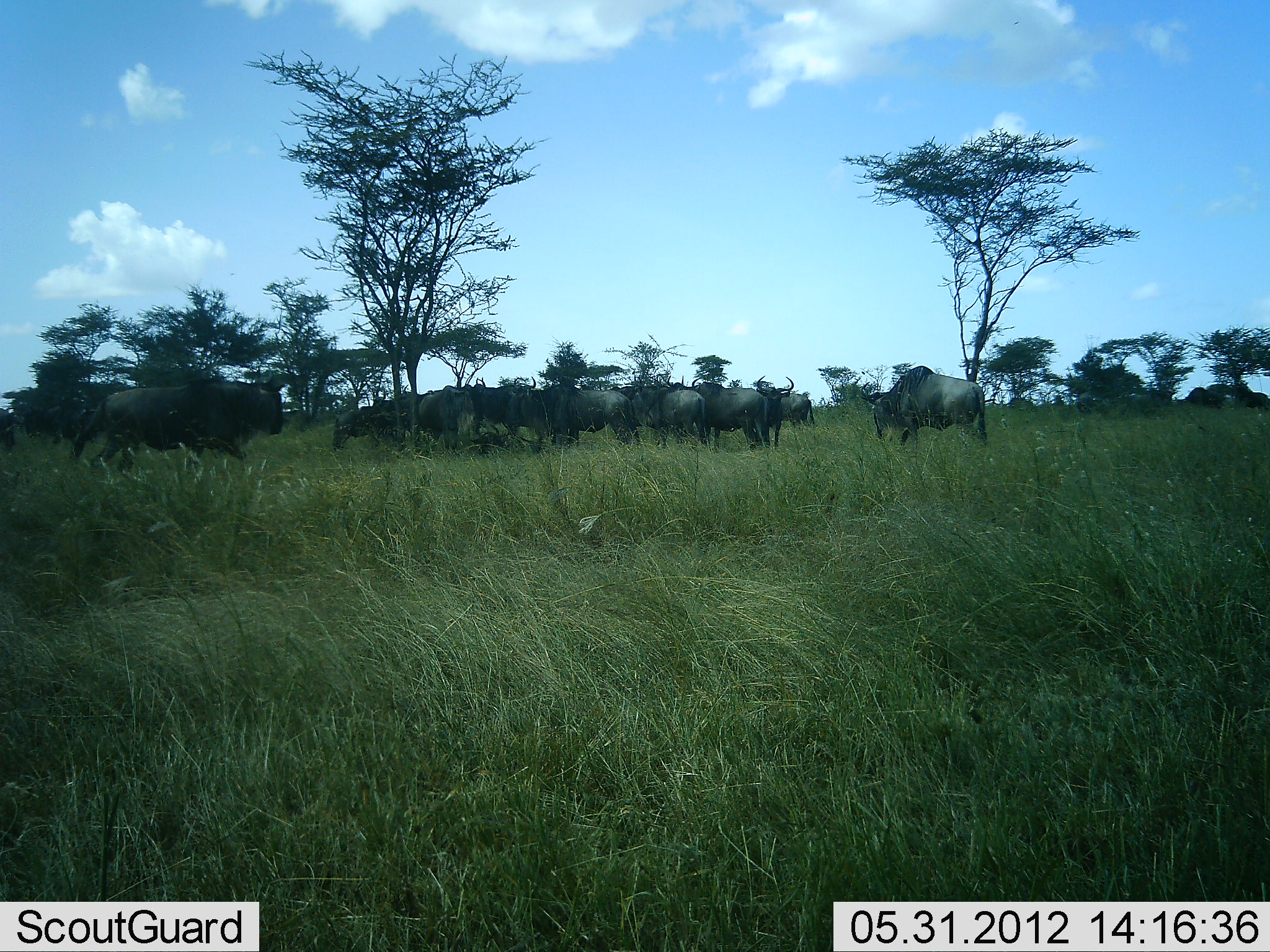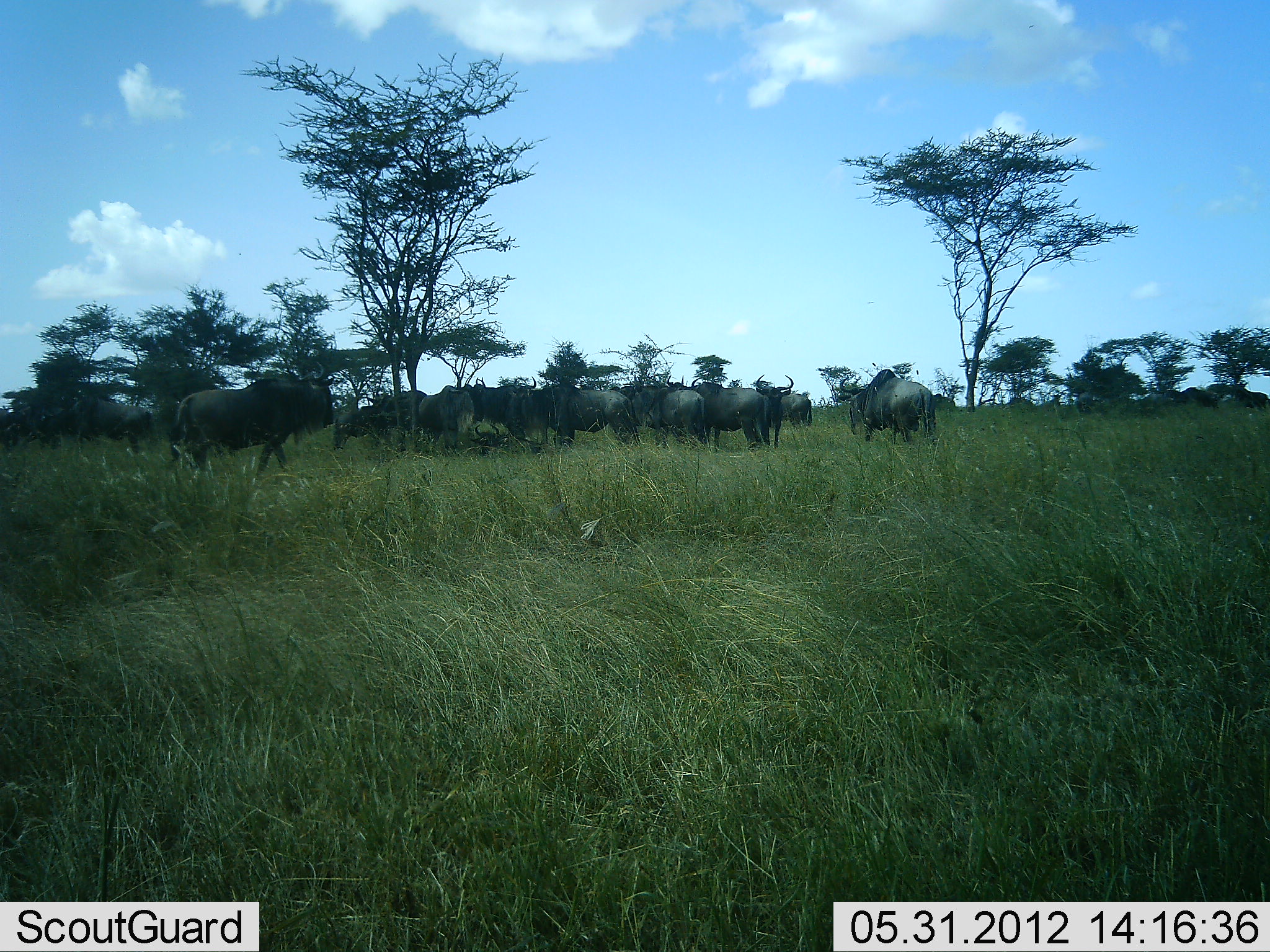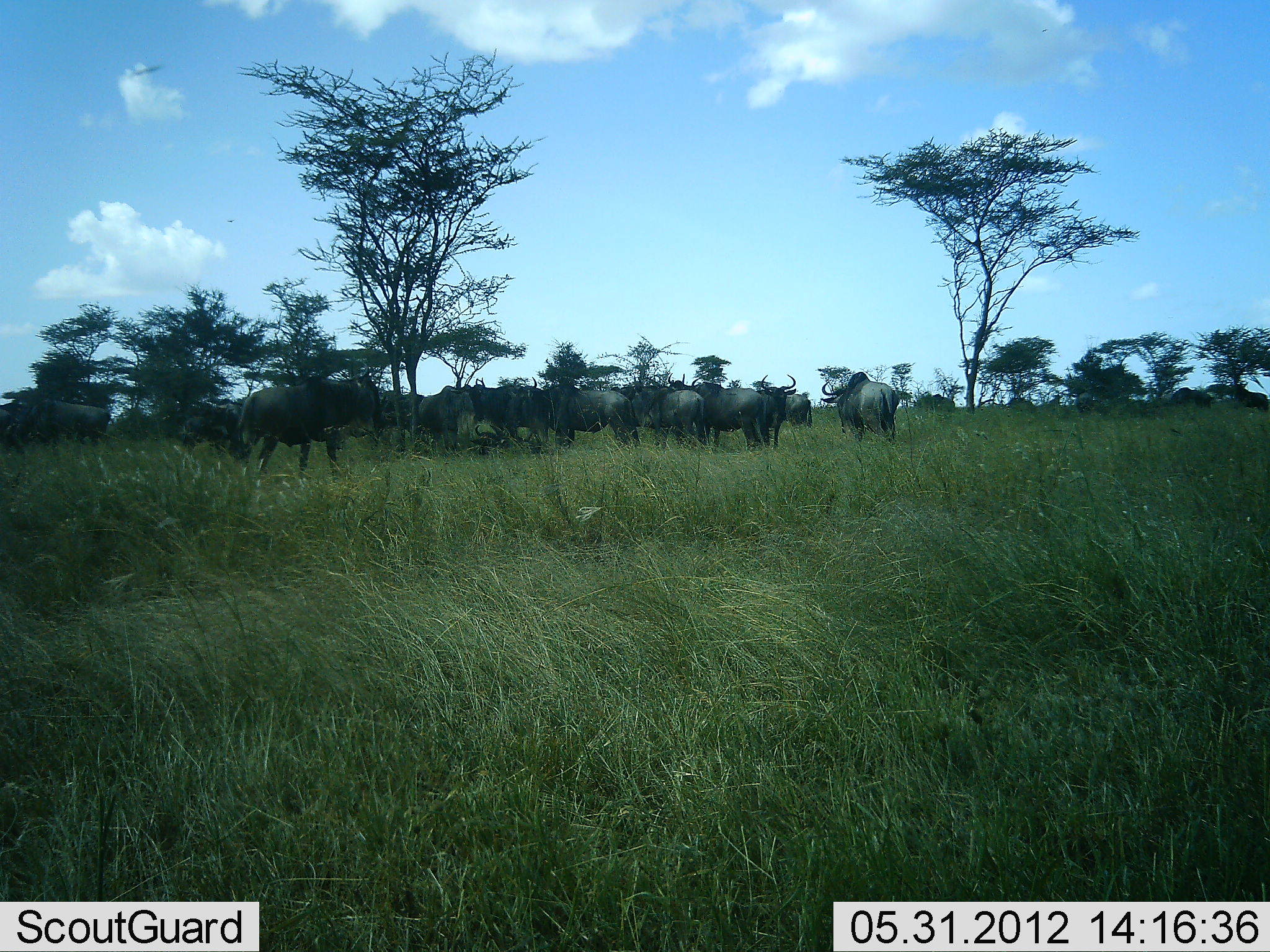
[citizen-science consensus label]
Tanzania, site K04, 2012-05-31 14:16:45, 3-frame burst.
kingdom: Animalia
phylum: Chordata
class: Mammalia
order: Artiodactyla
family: Bovidae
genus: Connochaetes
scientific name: Connochaetes taurinus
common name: blue wildebeest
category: wildebeest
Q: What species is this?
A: Wildebeest (blue wildebeest) (Connochaetes taurinus).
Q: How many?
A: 11-50.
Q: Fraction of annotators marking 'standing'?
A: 100%.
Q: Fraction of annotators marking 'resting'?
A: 0%.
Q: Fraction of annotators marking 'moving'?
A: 64%.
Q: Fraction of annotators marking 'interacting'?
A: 9%.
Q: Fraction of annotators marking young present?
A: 0%.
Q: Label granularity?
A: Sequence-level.